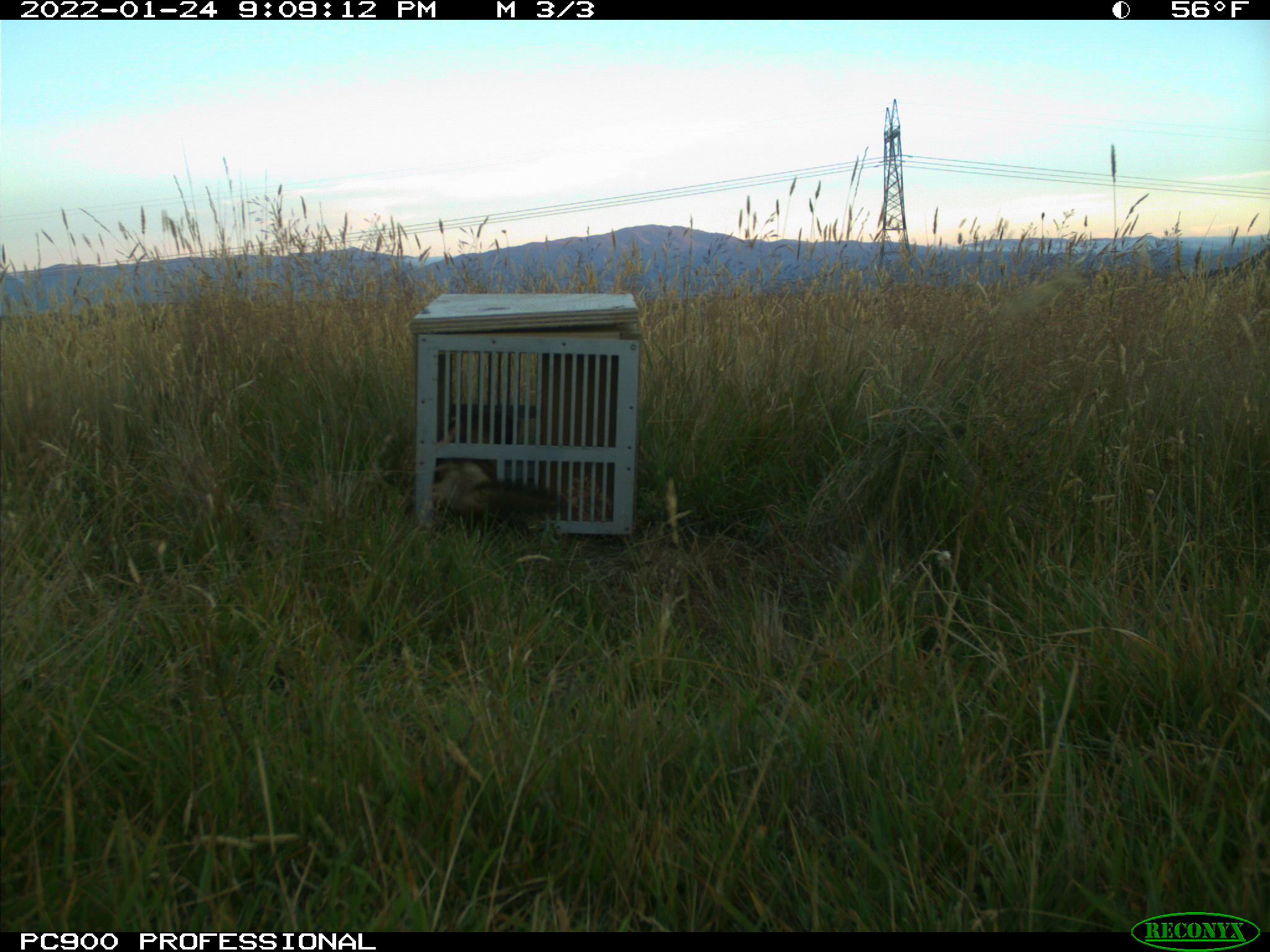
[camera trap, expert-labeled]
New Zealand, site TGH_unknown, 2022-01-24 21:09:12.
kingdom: Animalia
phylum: Chordata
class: Mammalia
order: Carnivora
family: Mustelidae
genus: Mustela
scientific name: Mustela furo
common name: ferret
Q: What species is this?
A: Ferret (Mustela furo).